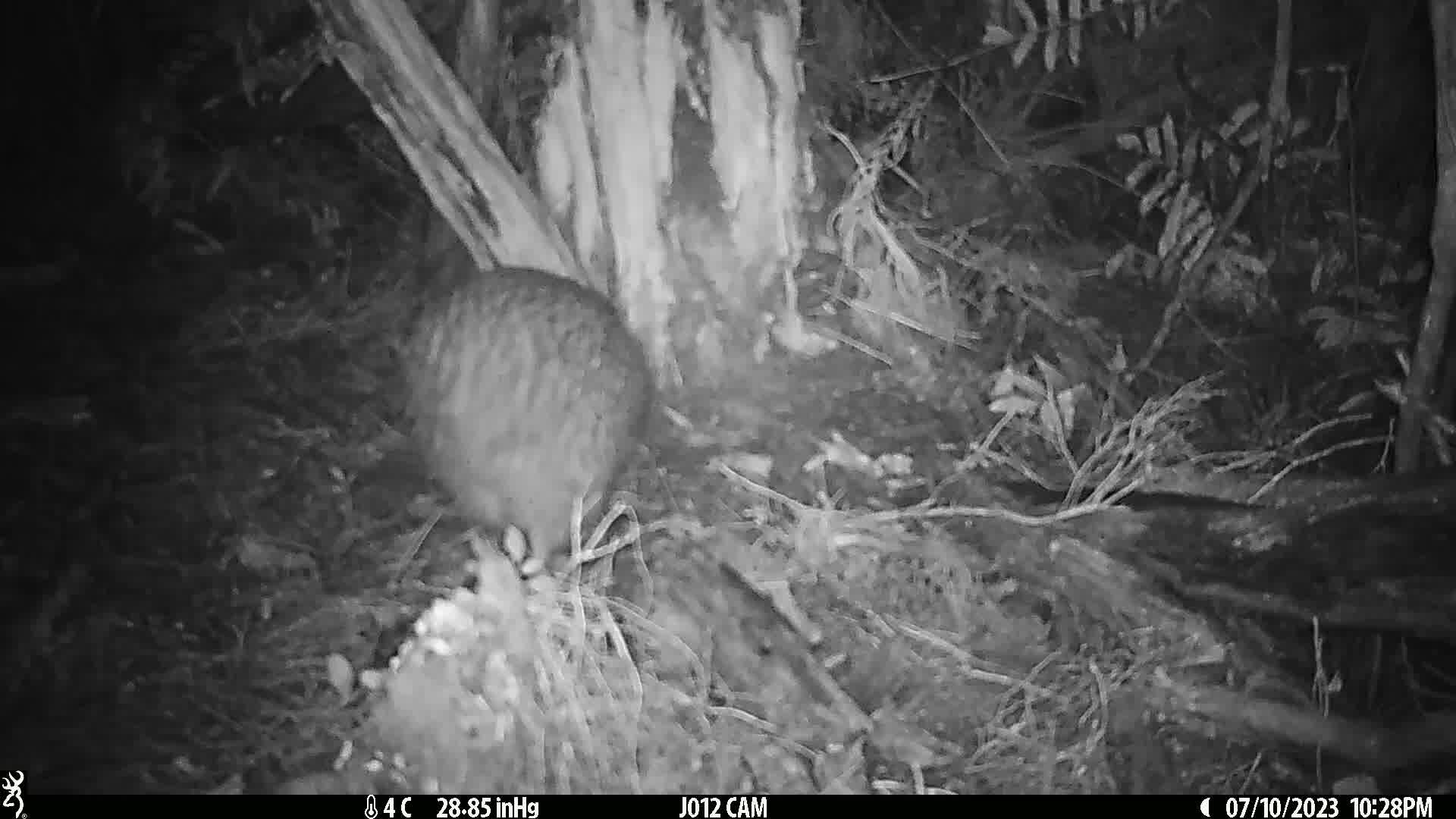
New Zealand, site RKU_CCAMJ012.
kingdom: Animalia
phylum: Chordata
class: Aves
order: Apterygiformes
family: Apterygidae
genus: Apteryx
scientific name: Apteryx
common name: kiwi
Kiwi (Apteryx).